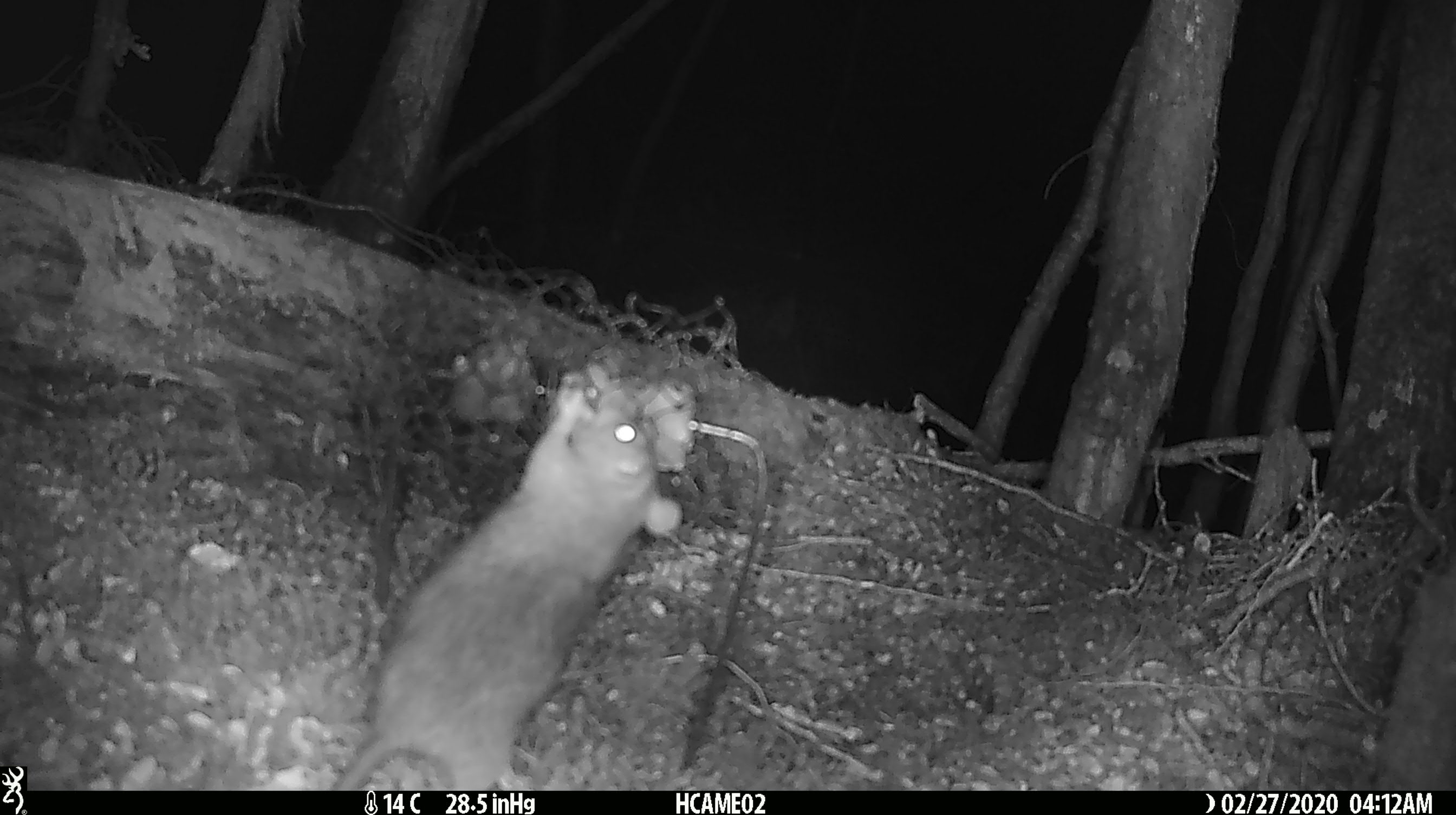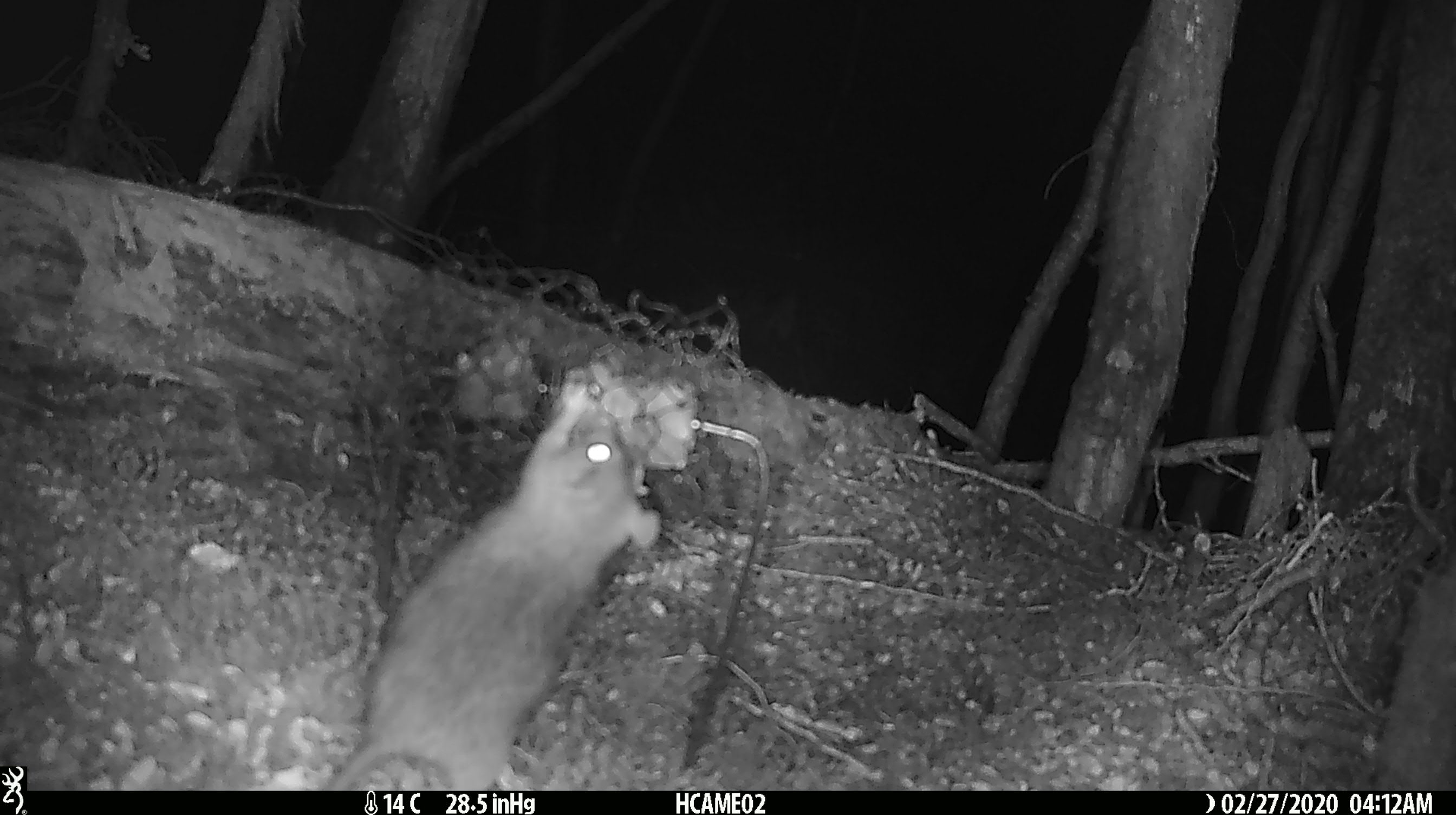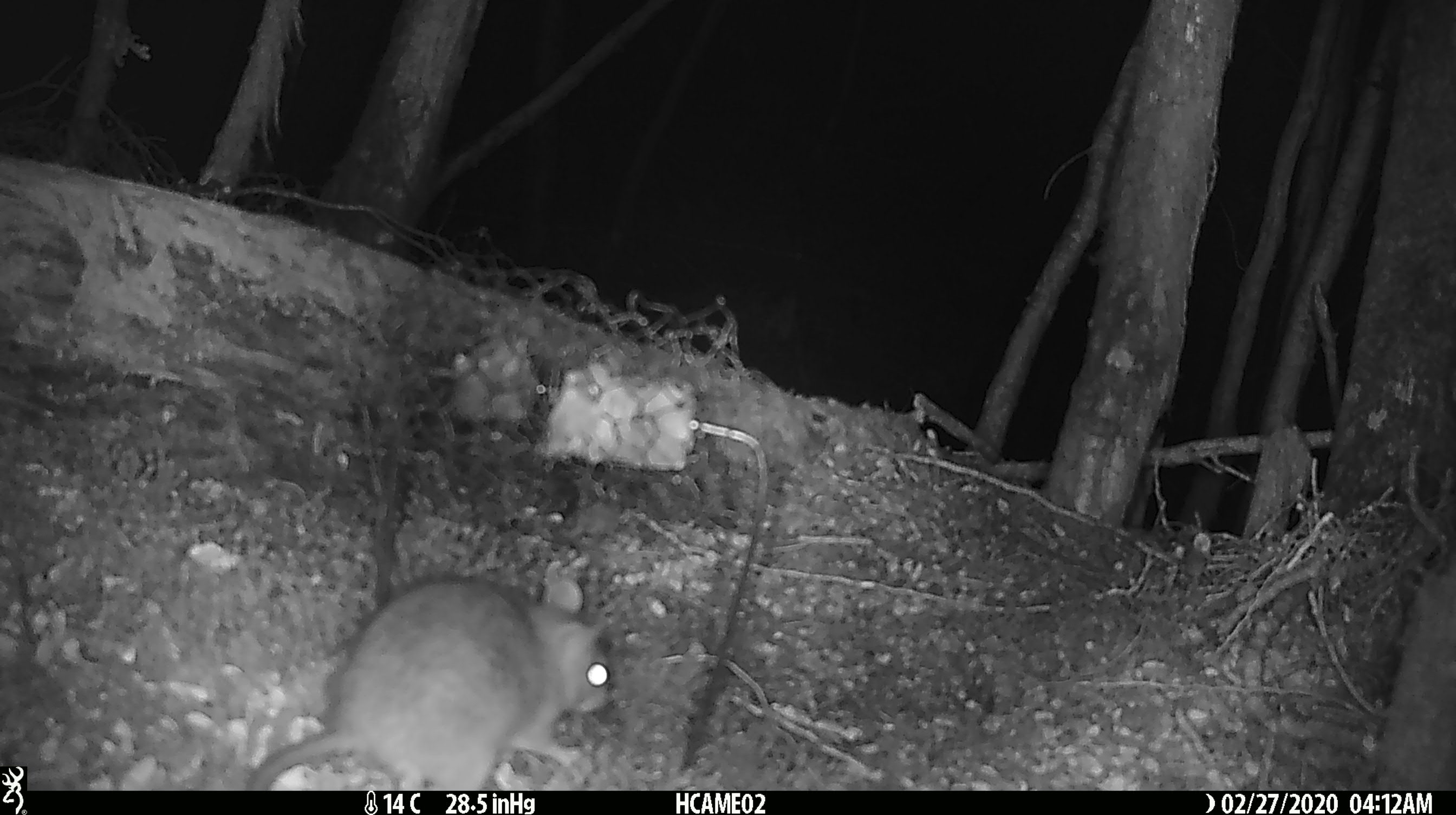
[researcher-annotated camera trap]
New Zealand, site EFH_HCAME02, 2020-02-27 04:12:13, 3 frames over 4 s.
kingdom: Animalia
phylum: Chordata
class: Mammalia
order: Rodentia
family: Muridae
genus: Rattus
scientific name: Rattus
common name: rat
Rat (Rattus).